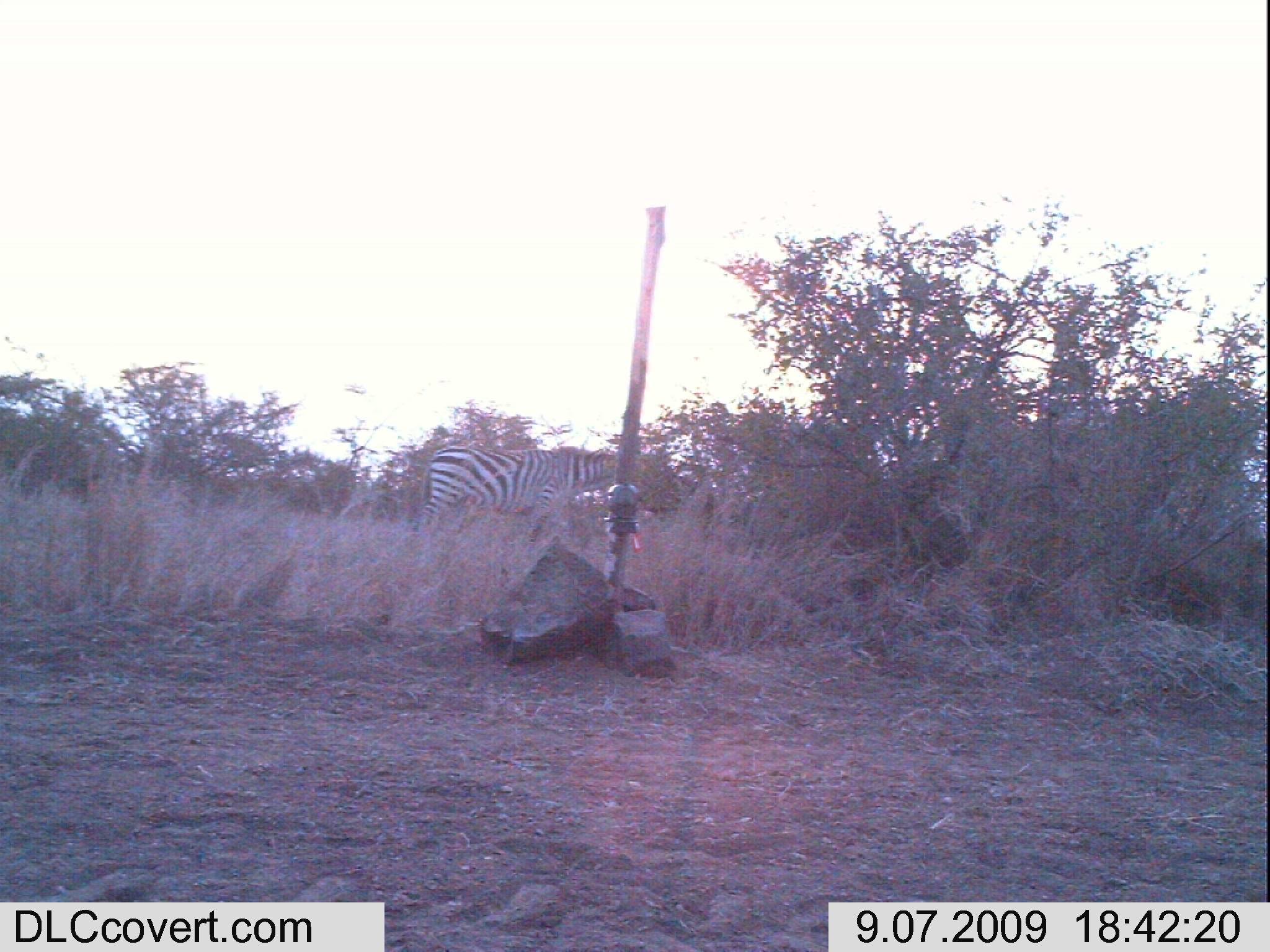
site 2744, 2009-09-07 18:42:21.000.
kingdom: Animalia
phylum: Chordata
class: Mammalia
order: Perissodactyla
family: Equidae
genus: Equus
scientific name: Equus quagga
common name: plains zebra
Equus quagga (plains zebra), count 1.